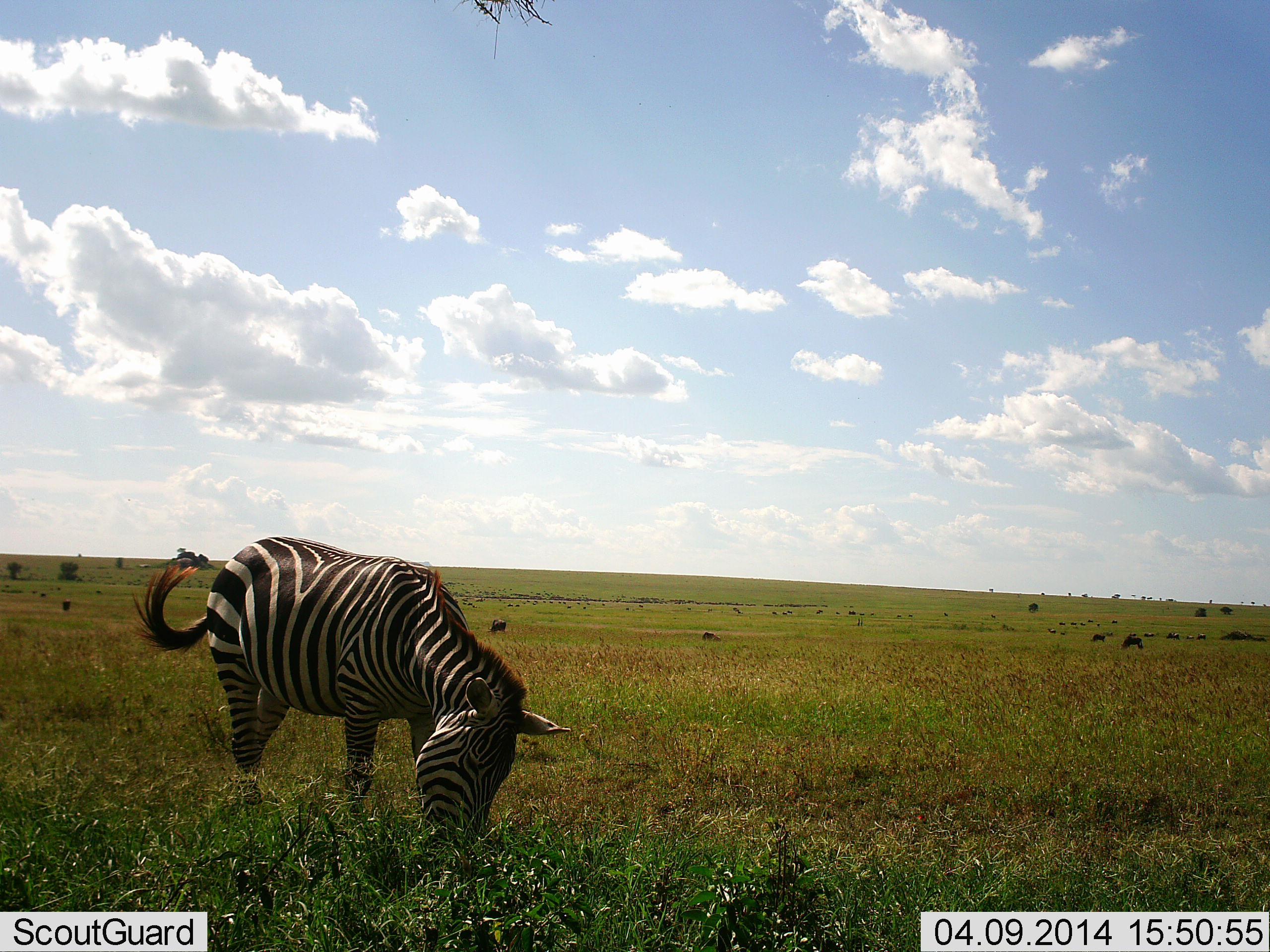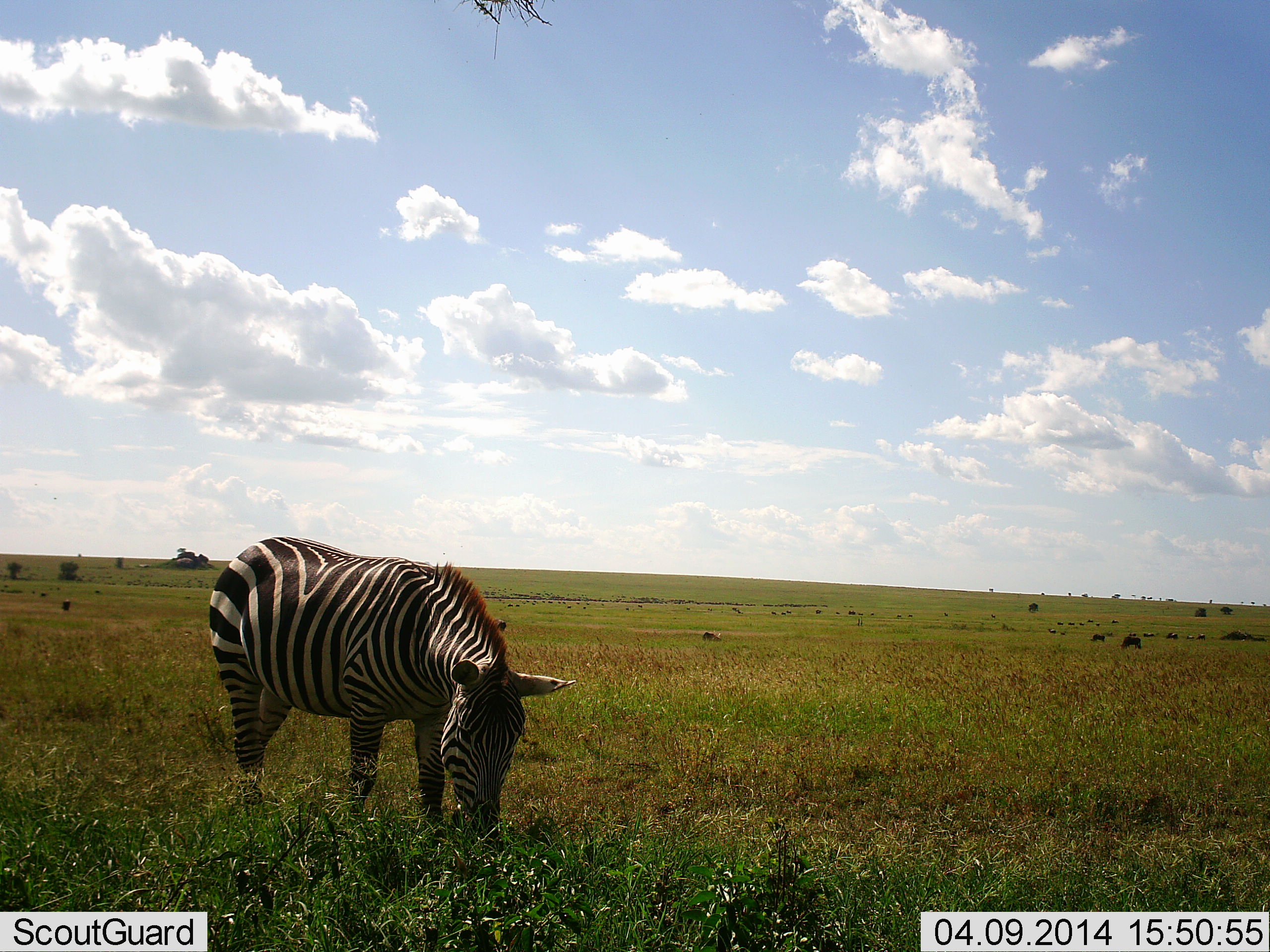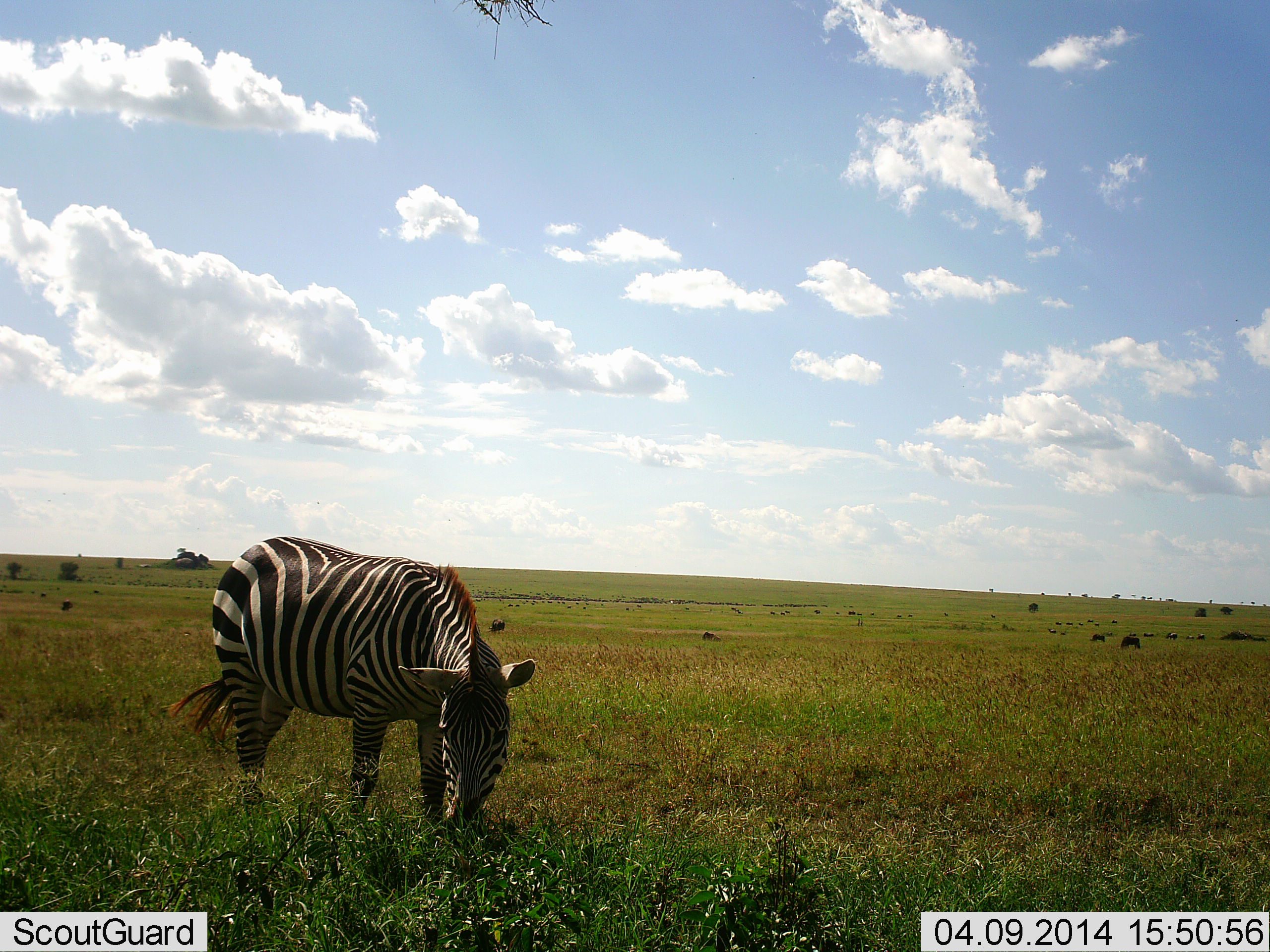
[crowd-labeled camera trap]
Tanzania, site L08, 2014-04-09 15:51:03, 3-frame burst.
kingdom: Animalia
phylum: Chordata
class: Mammalia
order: Perissodactyla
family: Equidae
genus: Equus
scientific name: Equus quagga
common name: plains zebra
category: zebra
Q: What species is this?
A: Zebra (plains zebra) (Equus quagga).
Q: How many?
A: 1.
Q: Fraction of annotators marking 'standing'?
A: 19%.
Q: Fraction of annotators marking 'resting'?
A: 1%.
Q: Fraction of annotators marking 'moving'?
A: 3%.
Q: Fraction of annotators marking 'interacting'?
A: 0%.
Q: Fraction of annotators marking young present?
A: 0%.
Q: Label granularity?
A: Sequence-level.